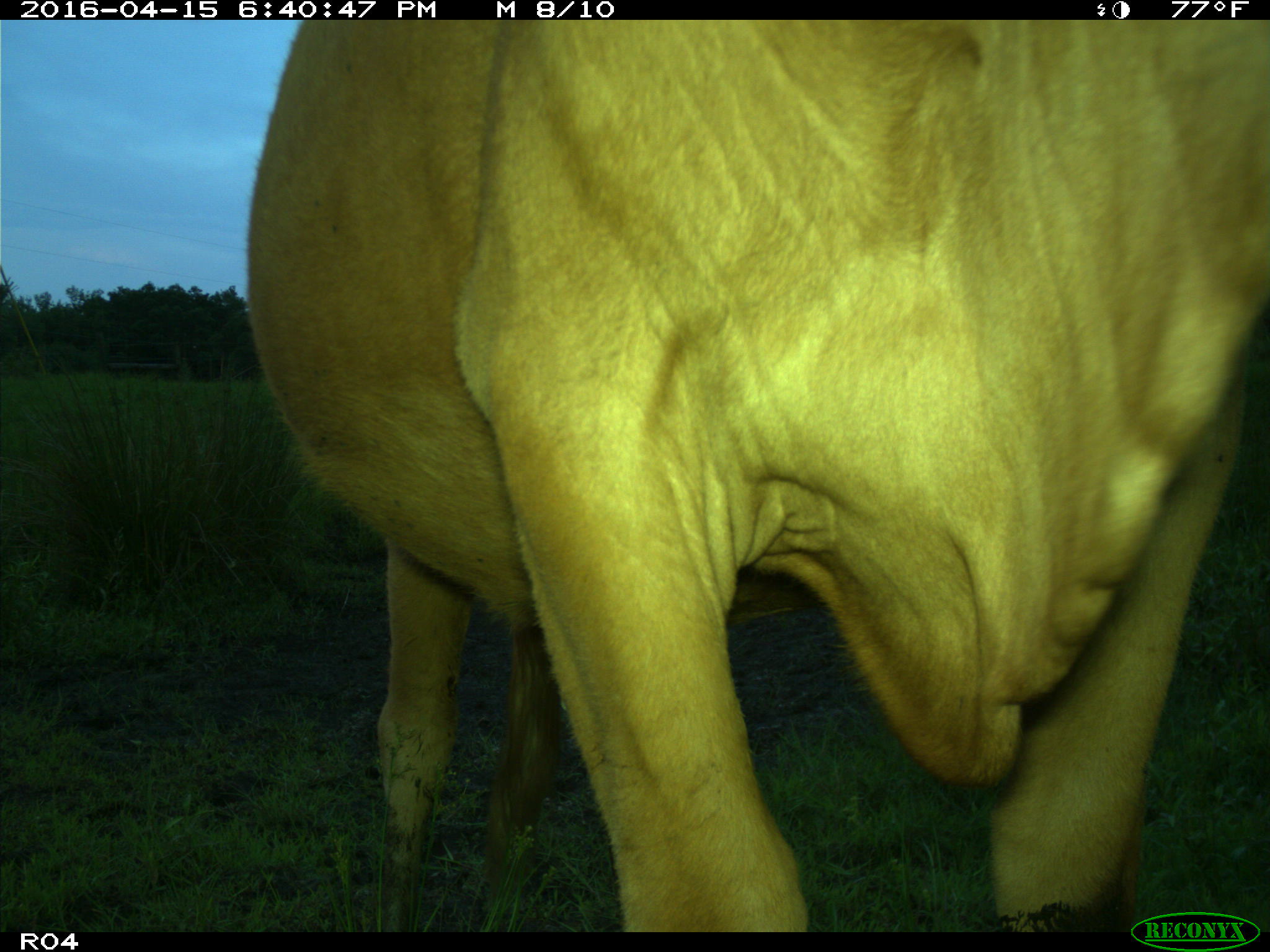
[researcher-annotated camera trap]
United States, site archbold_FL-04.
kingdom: Animalia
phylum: Chordata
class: Mammalia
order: Artiodactyla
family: Bovidae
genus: Bos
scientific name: Bos taurus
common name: domestic cow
Bos taurus (domestic cow).